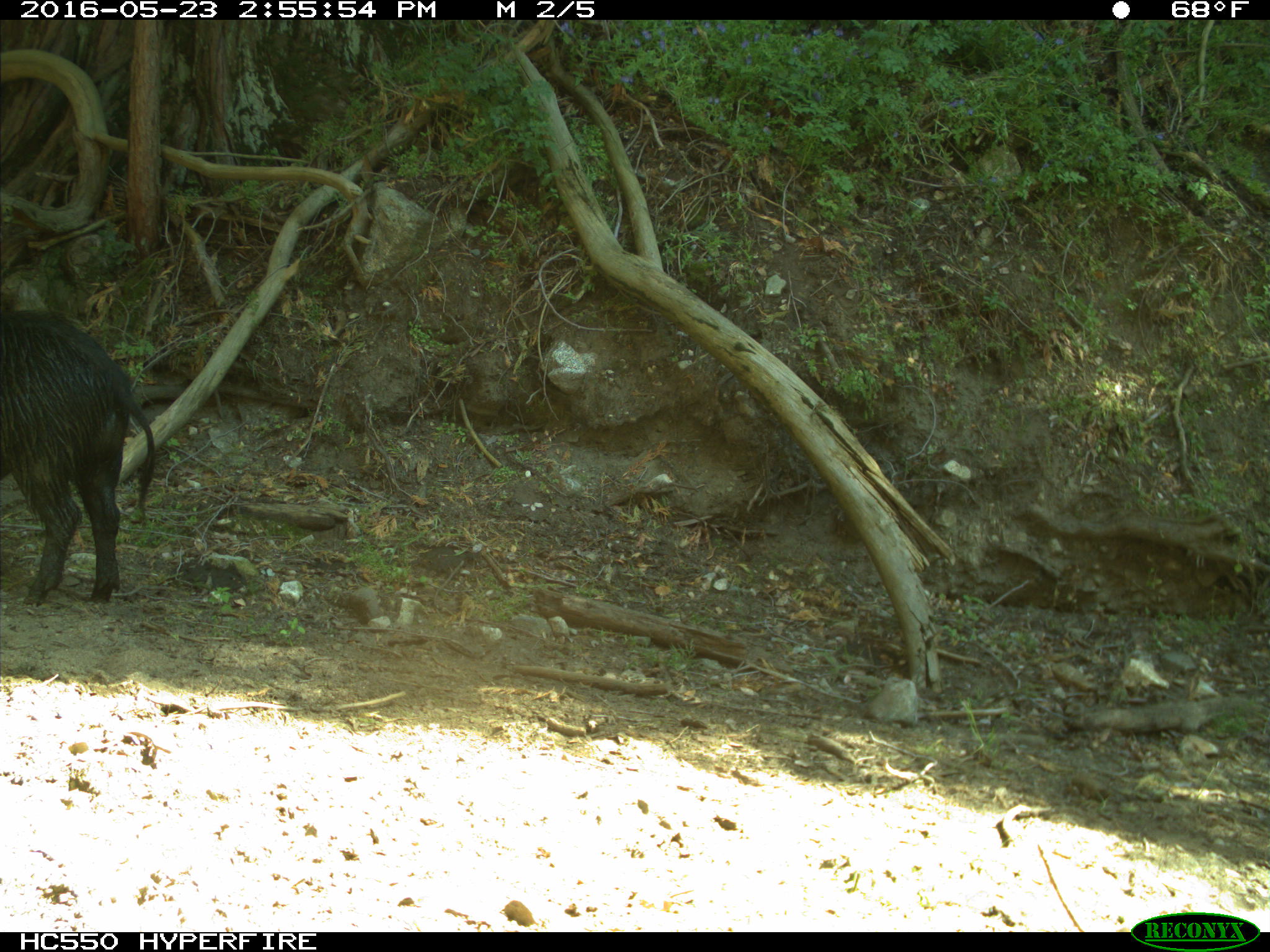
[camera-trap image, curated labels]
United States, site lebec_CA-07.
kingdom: Animalia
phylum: Chordata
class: Mammalia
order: Artiodactyla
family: Suidae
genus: Sus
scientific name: Sus scrofa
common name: wild boar